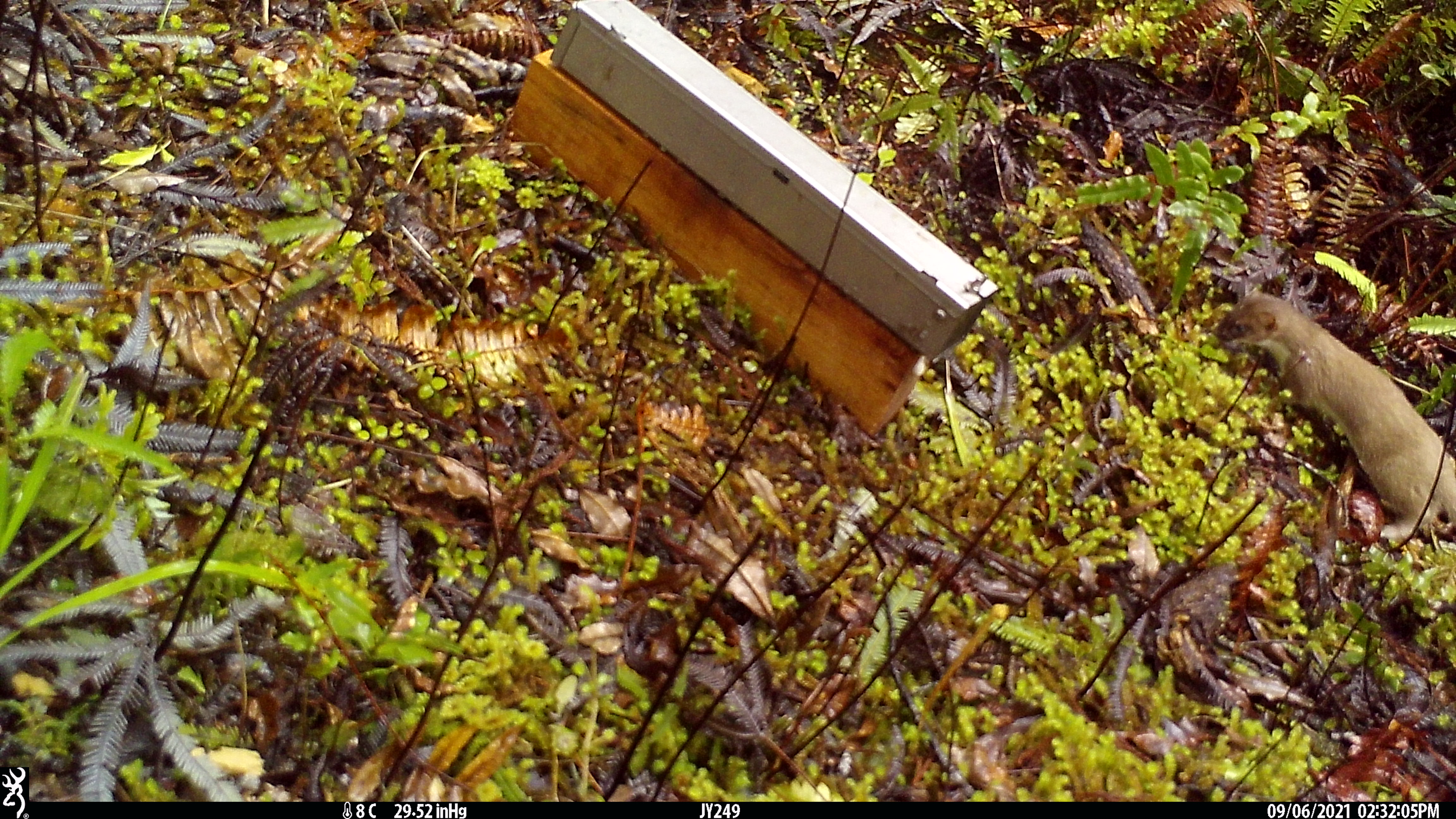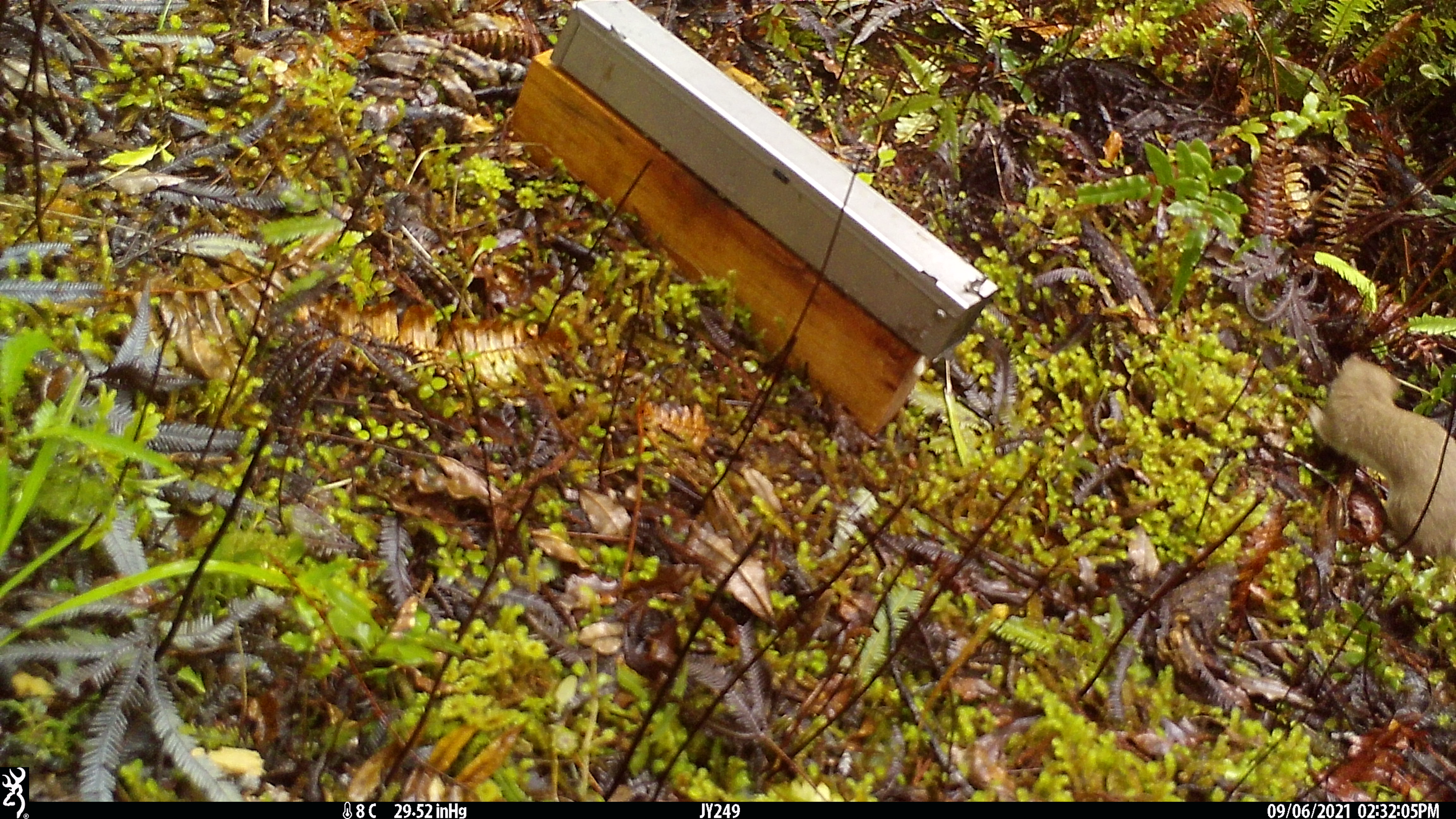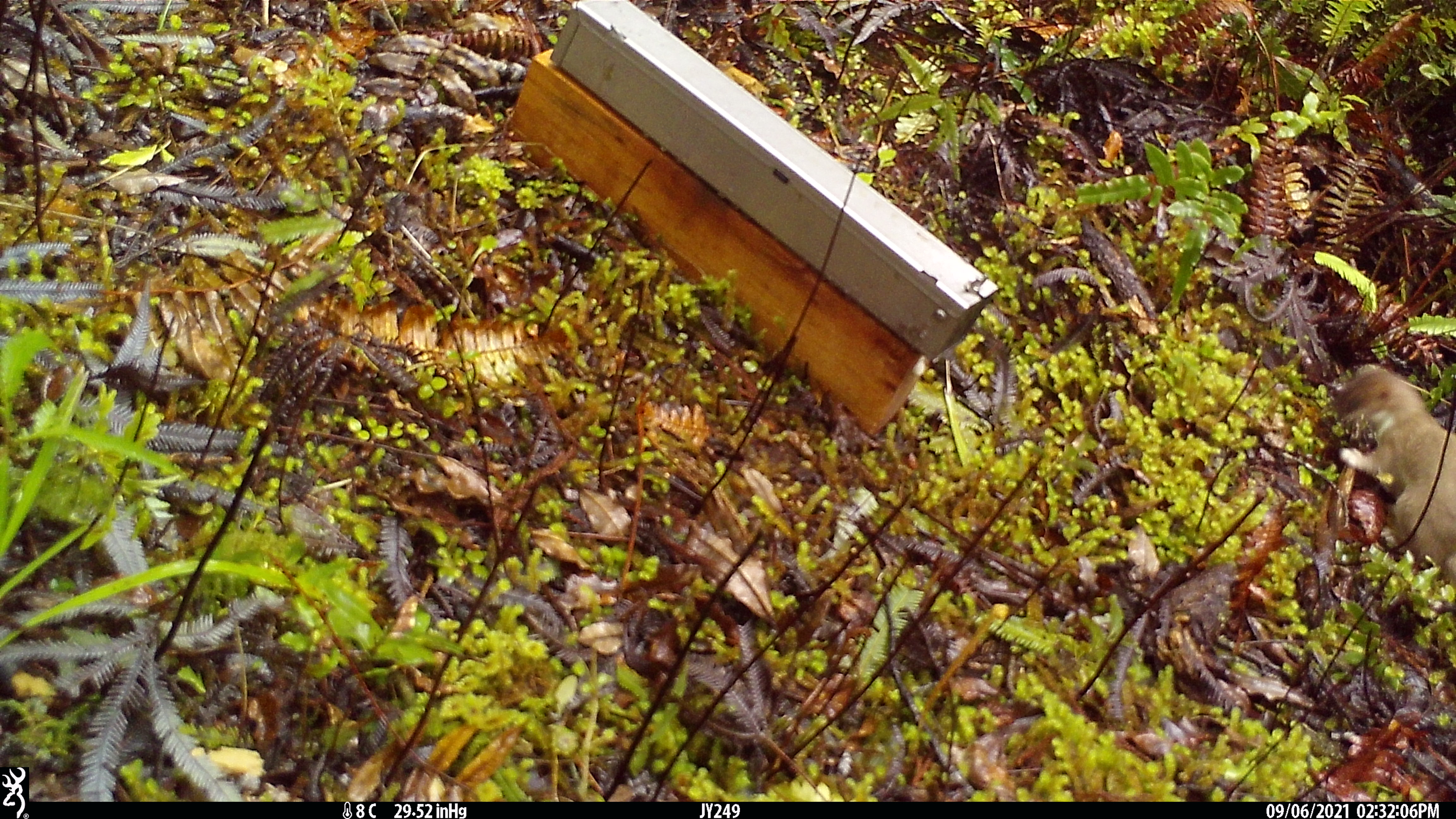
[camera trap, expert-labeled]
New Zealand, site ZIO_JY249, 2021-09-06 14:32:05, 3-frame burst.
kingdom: Animalia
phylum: Chordata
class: Mammalia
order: Carnivora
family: Mustelidae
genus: Mustela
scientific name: Mustela erminea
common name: stoat